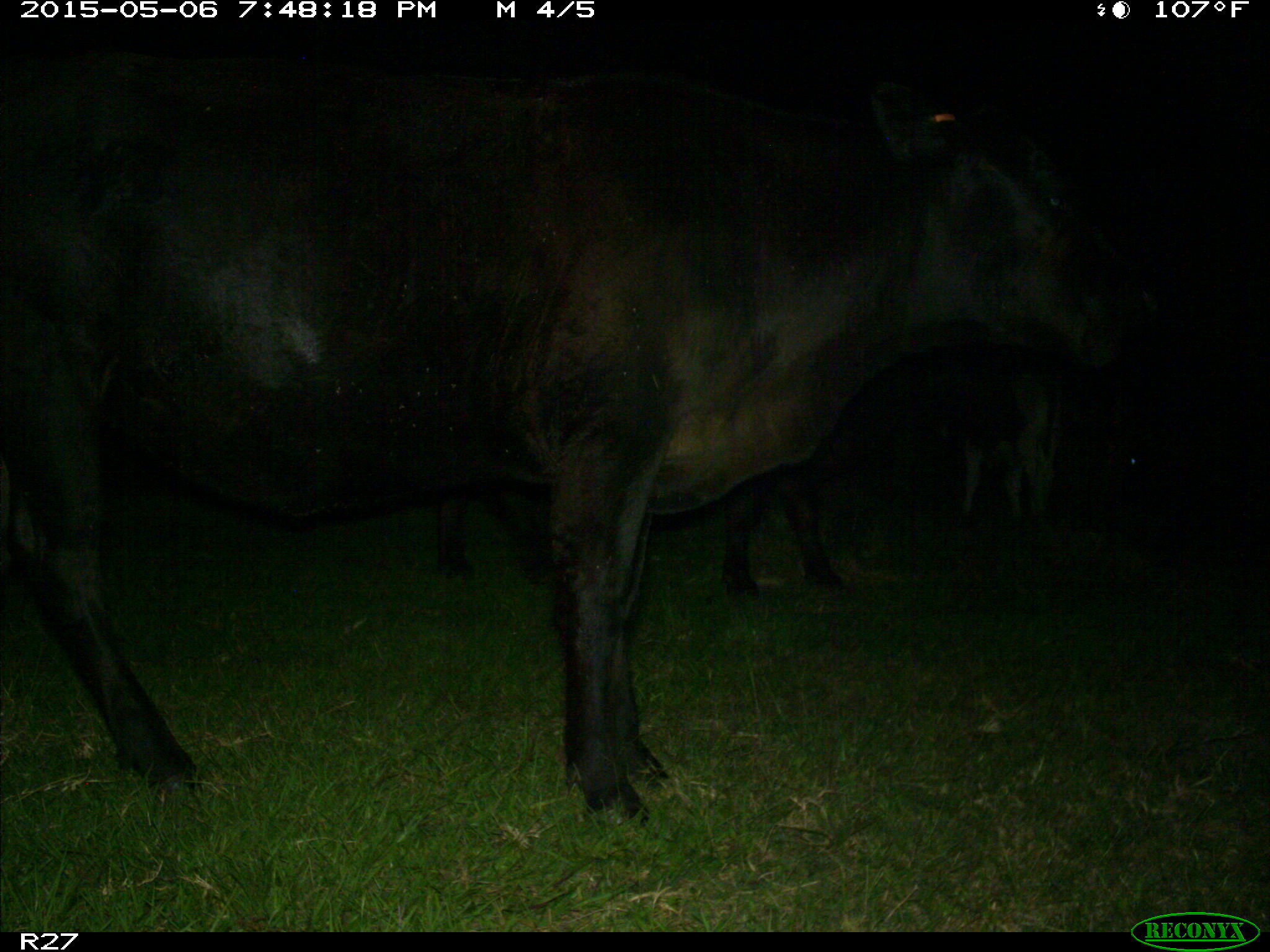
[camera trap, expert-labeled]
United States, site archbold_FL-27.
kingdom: Animalia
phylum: Chordata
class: Mammalia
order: Artiodactyla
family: Bovidae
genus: Bos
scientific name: Bos taurus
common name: domestic cow